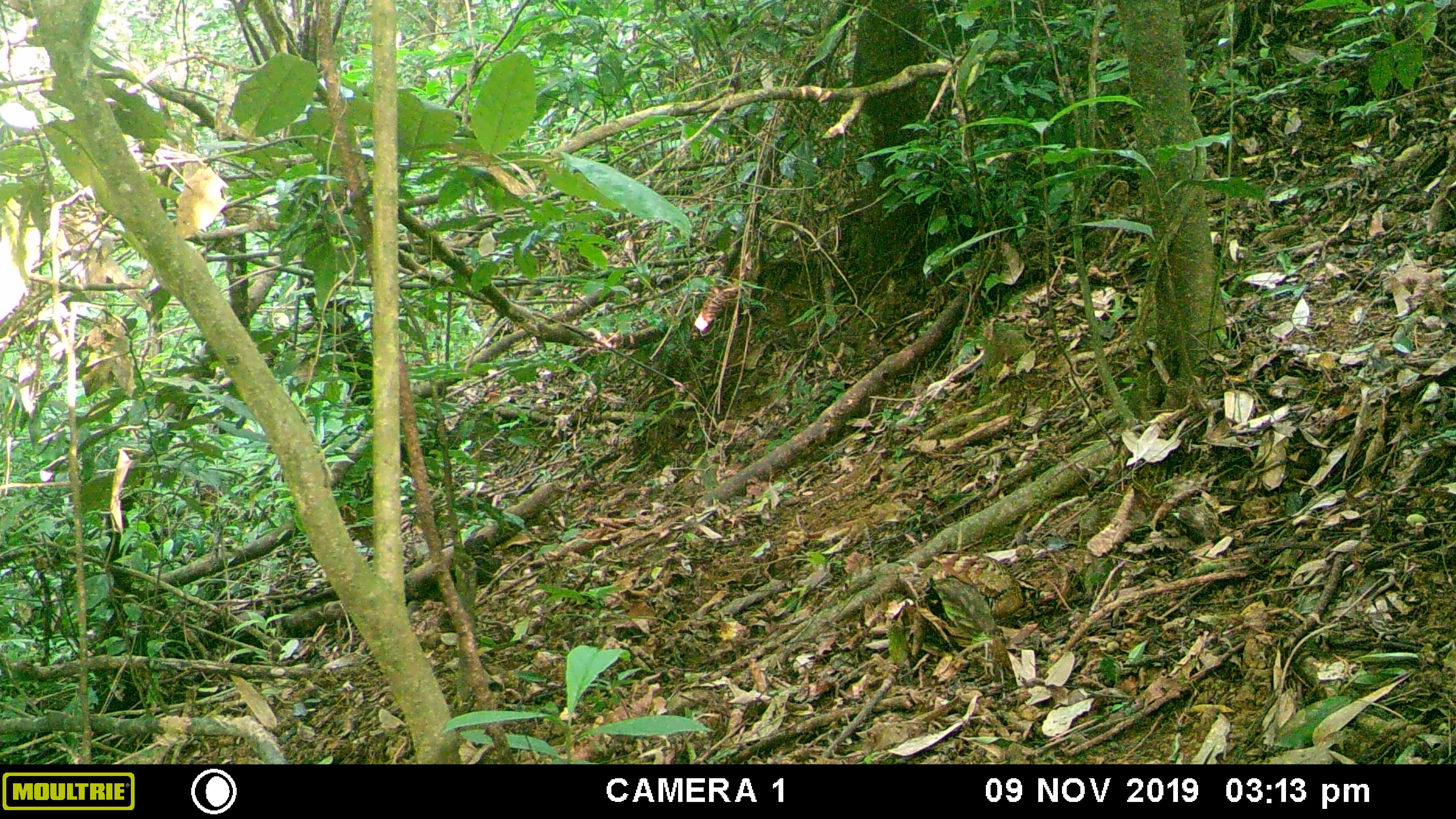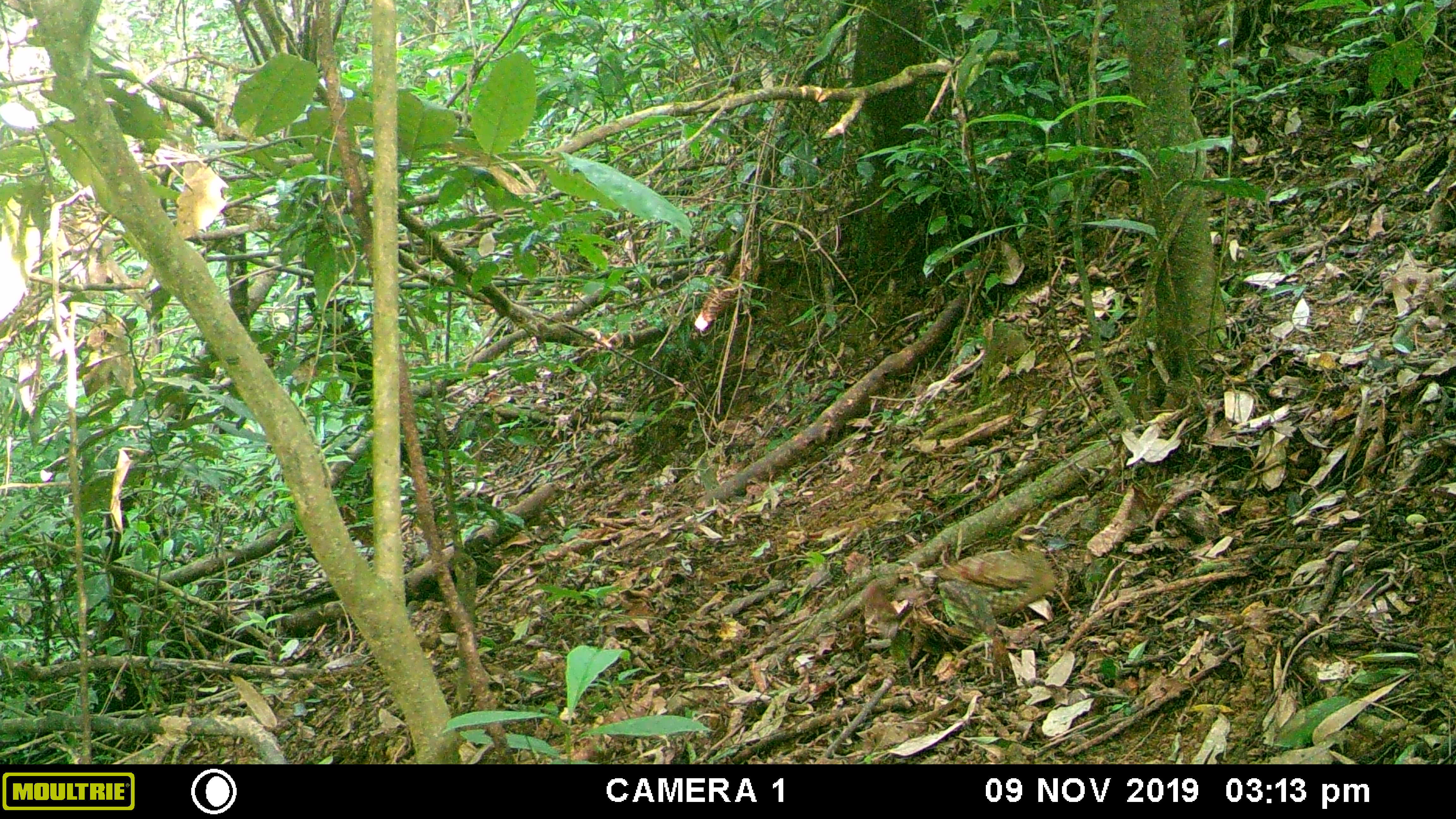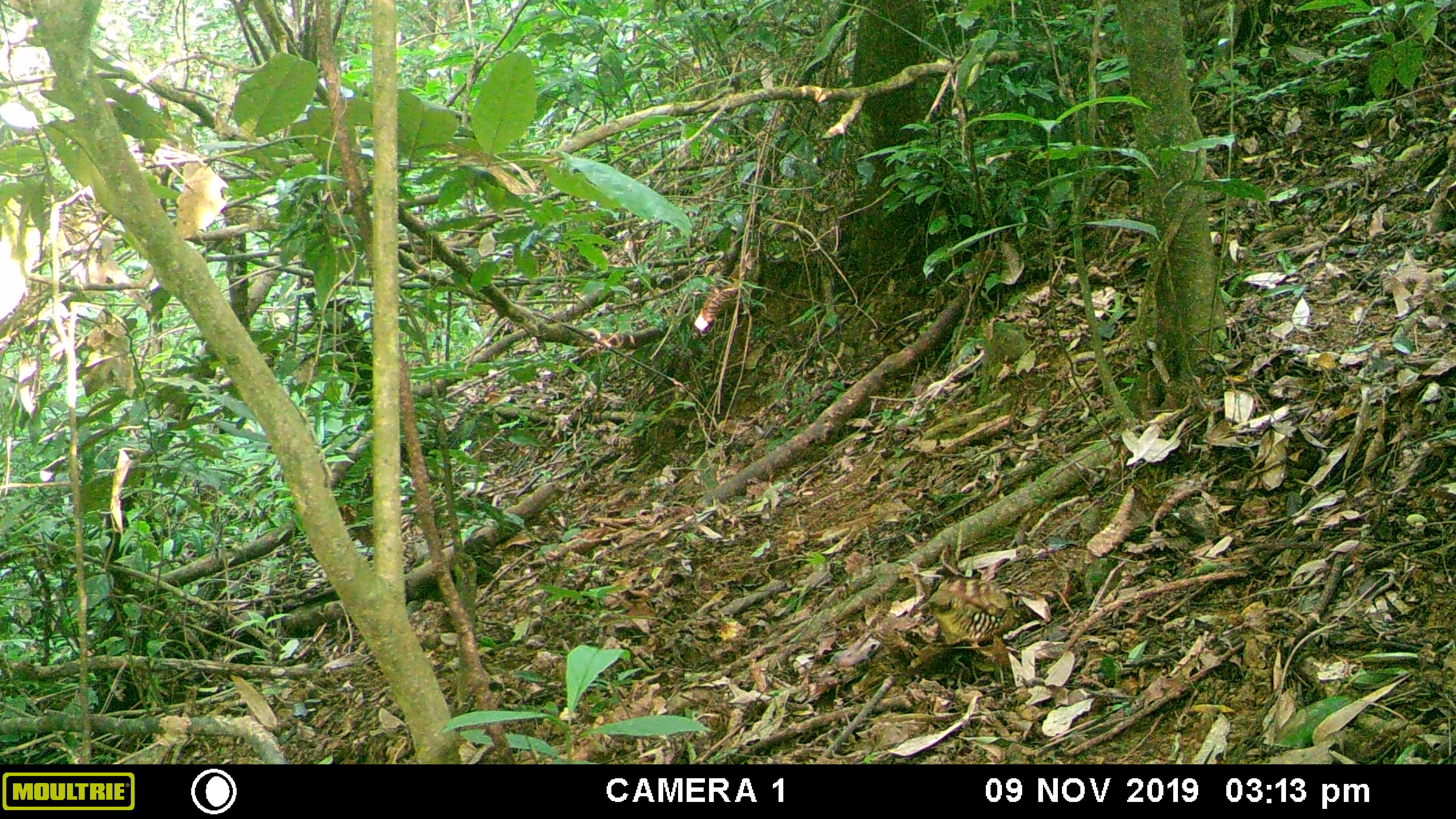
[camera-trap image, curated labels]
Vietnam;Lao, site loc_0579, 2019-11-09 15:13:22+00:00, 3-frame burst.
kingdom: Animalia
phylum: Chordata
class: Aves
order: Galliformes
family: Phasianidae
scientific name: Phasianidae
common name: partridge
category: unidentified partridge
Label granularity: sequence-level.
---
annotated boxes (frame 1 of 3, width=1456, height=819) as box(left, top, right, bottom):
unidentified partridge: box(921, 549, 1025, 618)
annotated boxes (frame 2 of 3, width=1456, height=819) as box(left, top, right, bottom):
unidentified partridge: box(933, 523, 1061, 635)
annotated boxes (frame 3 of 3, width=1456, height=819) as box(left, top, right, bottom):
unidentified partridge: box(926, 576, 1018, 657)